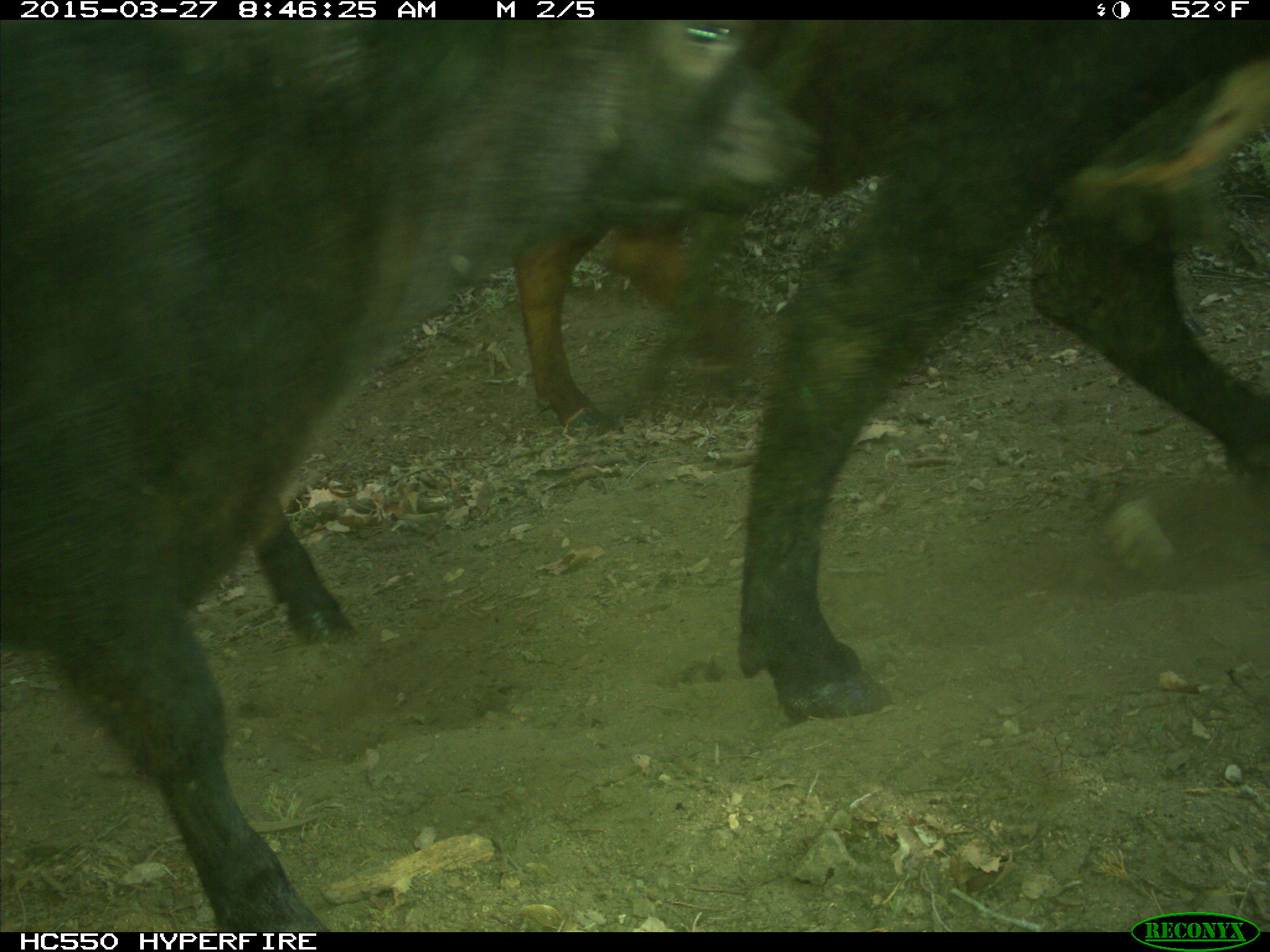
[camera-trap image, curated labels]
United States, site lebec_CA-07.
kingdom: Animalia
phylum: Chordata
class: Mammalia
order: Artiodactyla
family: Bovidae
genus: Bos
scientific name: Bos taurus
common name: domestic cow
Bos taurus (domestic cow).